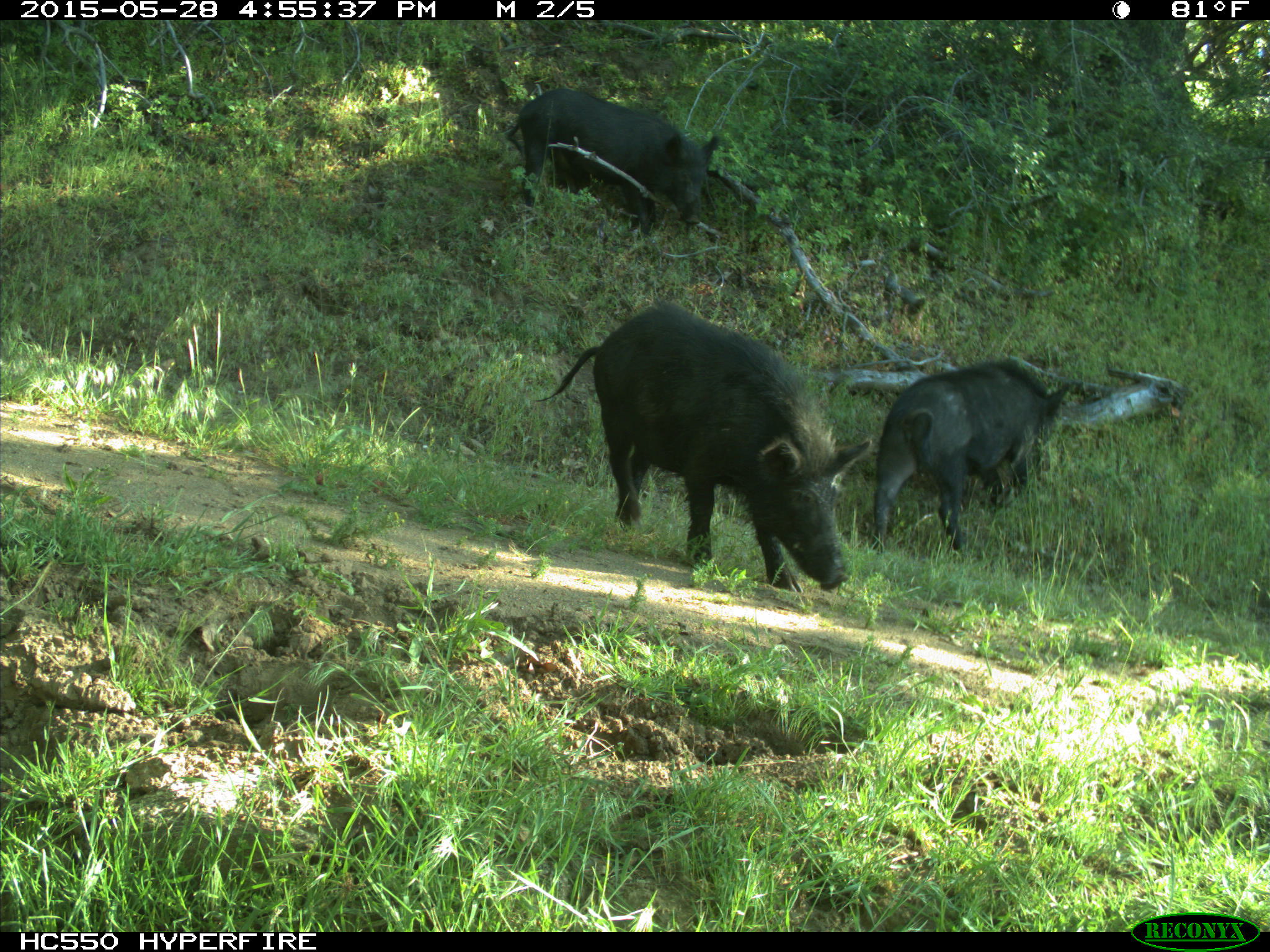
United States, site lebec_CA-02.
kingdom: Animalia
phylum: Chordata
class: Mammalia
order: Artiodactyla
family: Suidae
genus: Sus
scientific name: Sus scrofa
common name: wild boar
Sus scrofa (wild boar).